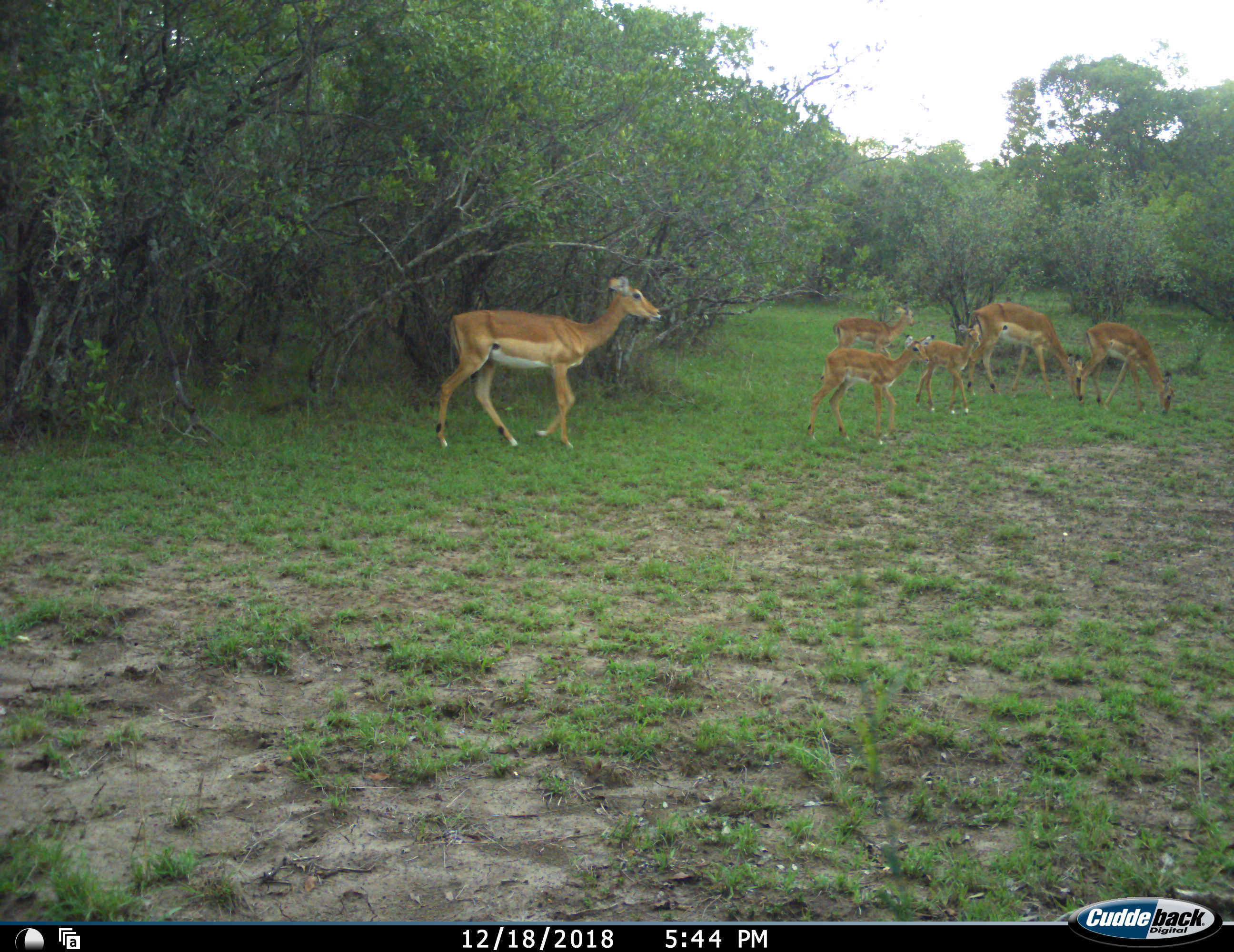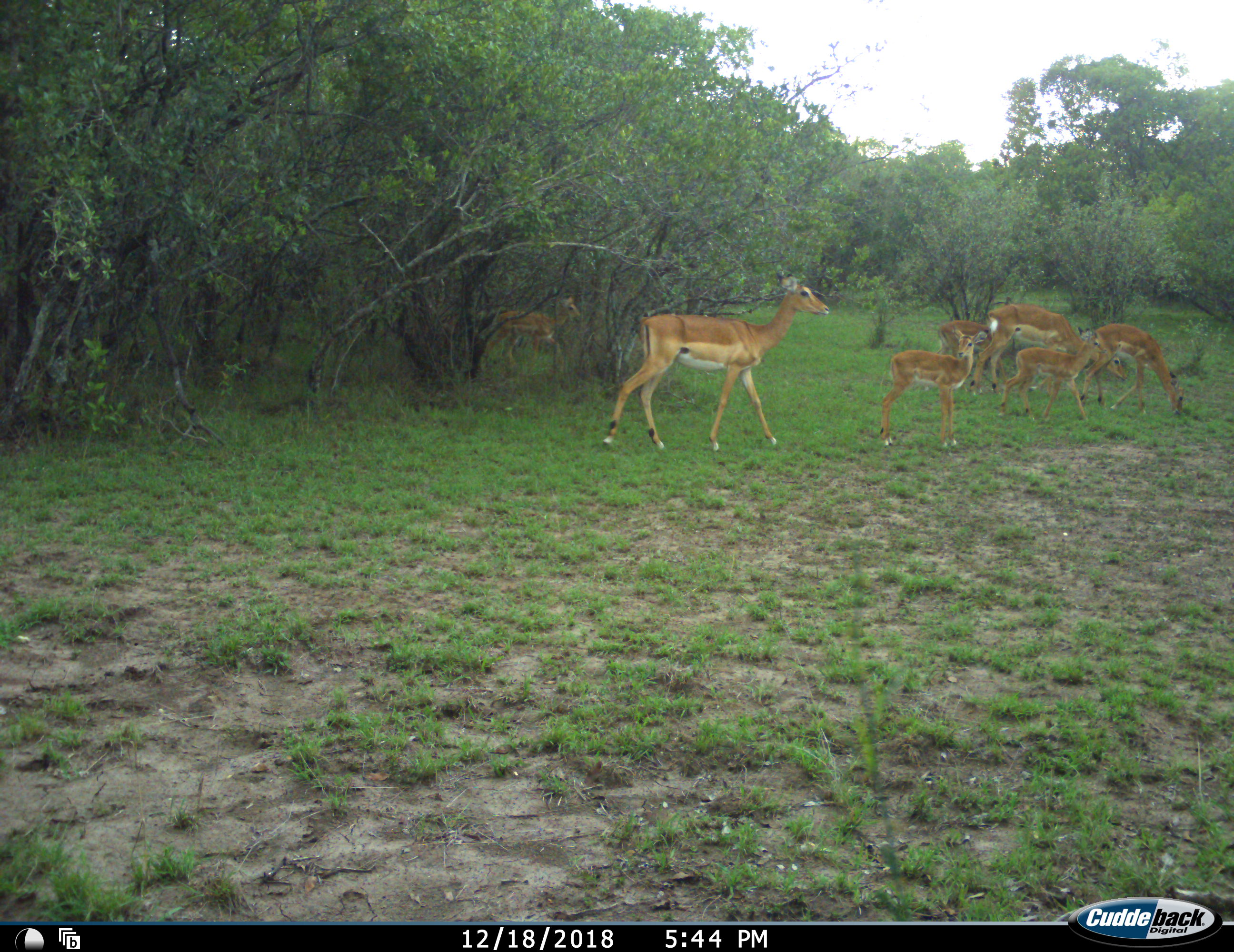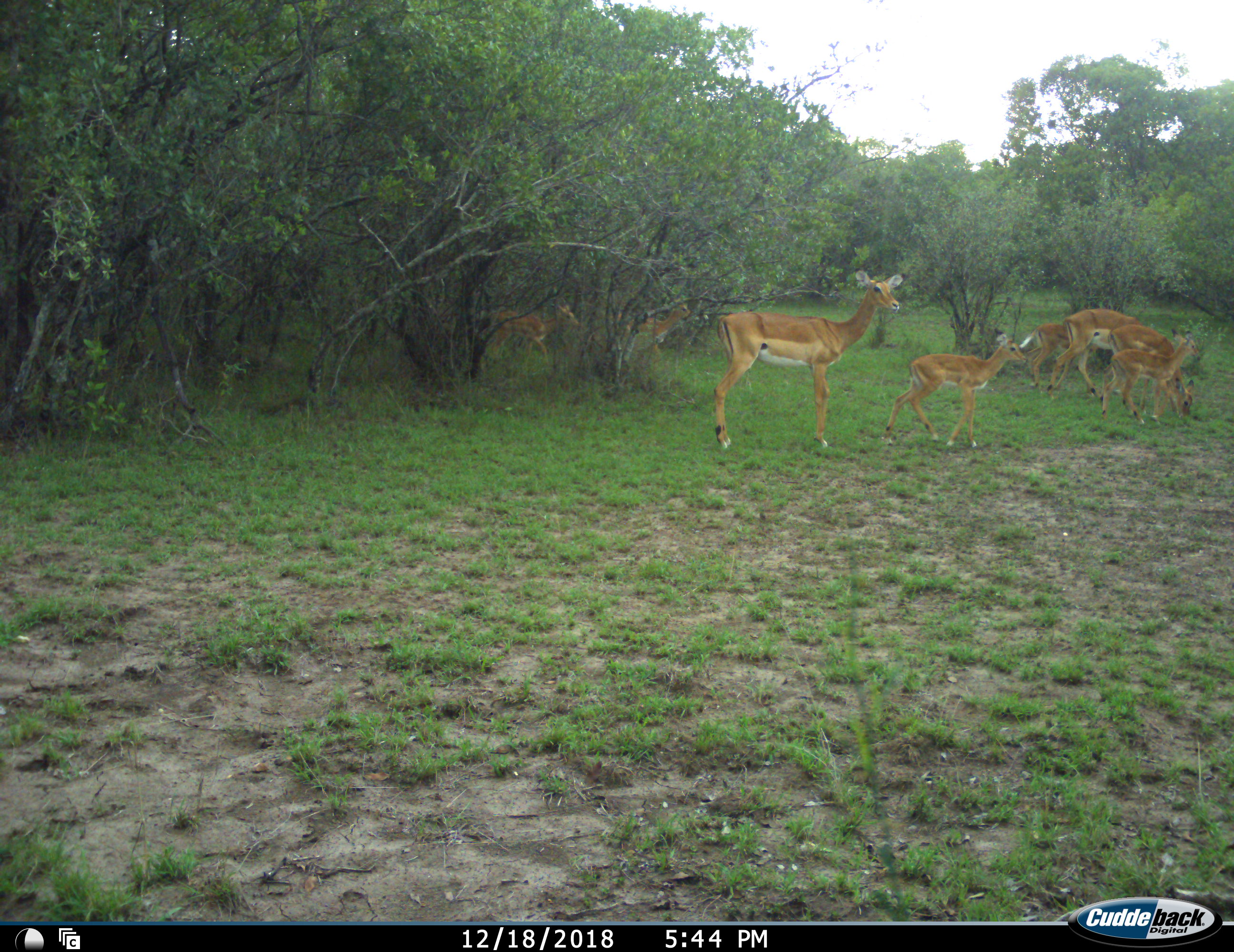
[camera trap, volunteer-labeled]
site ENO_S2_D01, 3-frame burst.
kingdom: Animalia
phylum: Chordata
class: Mammalia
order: Artiodactyla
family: Bovidae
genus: Aepyceros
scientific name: Aepyceros melampus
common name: impala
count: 6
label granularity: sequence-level